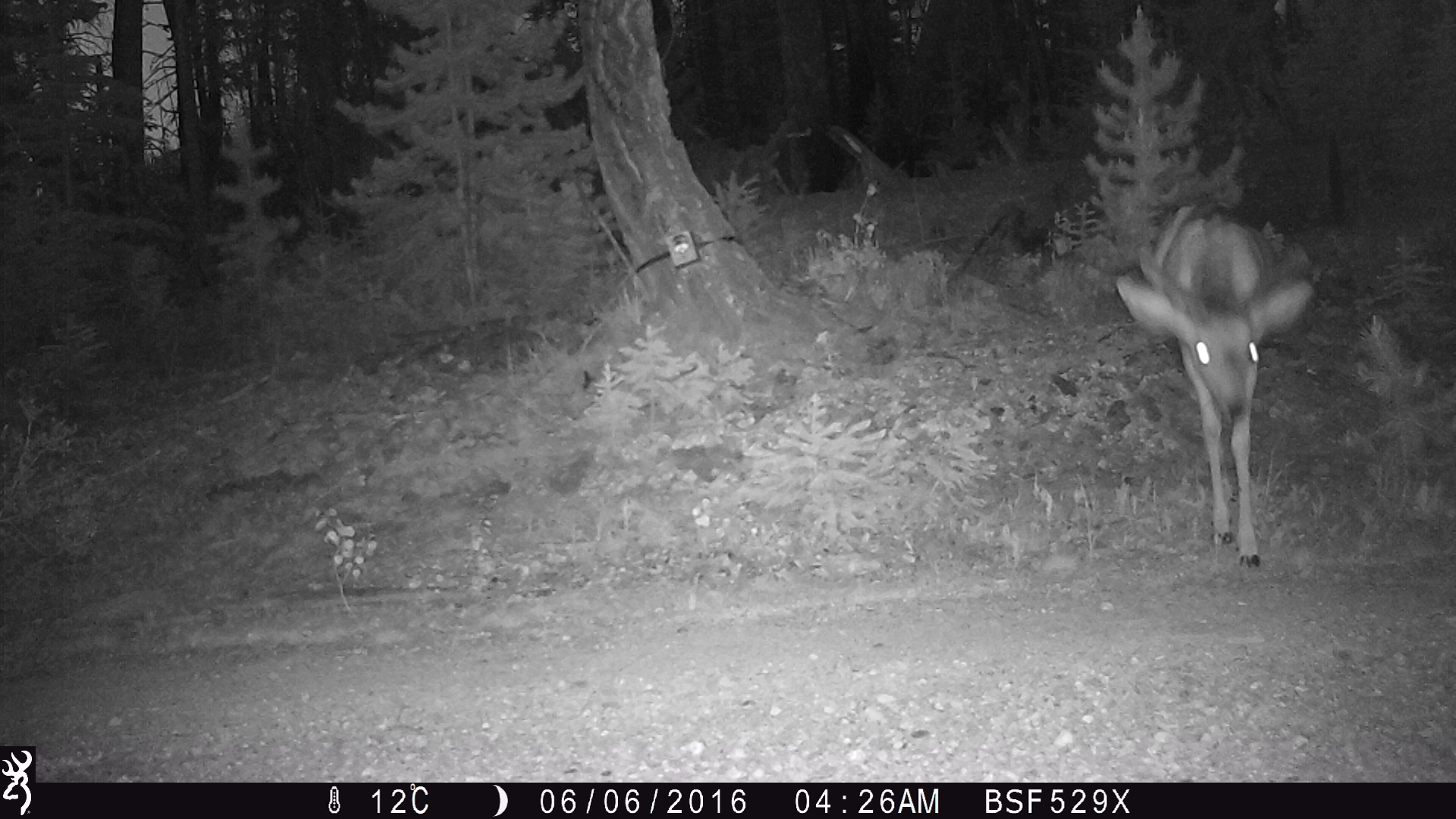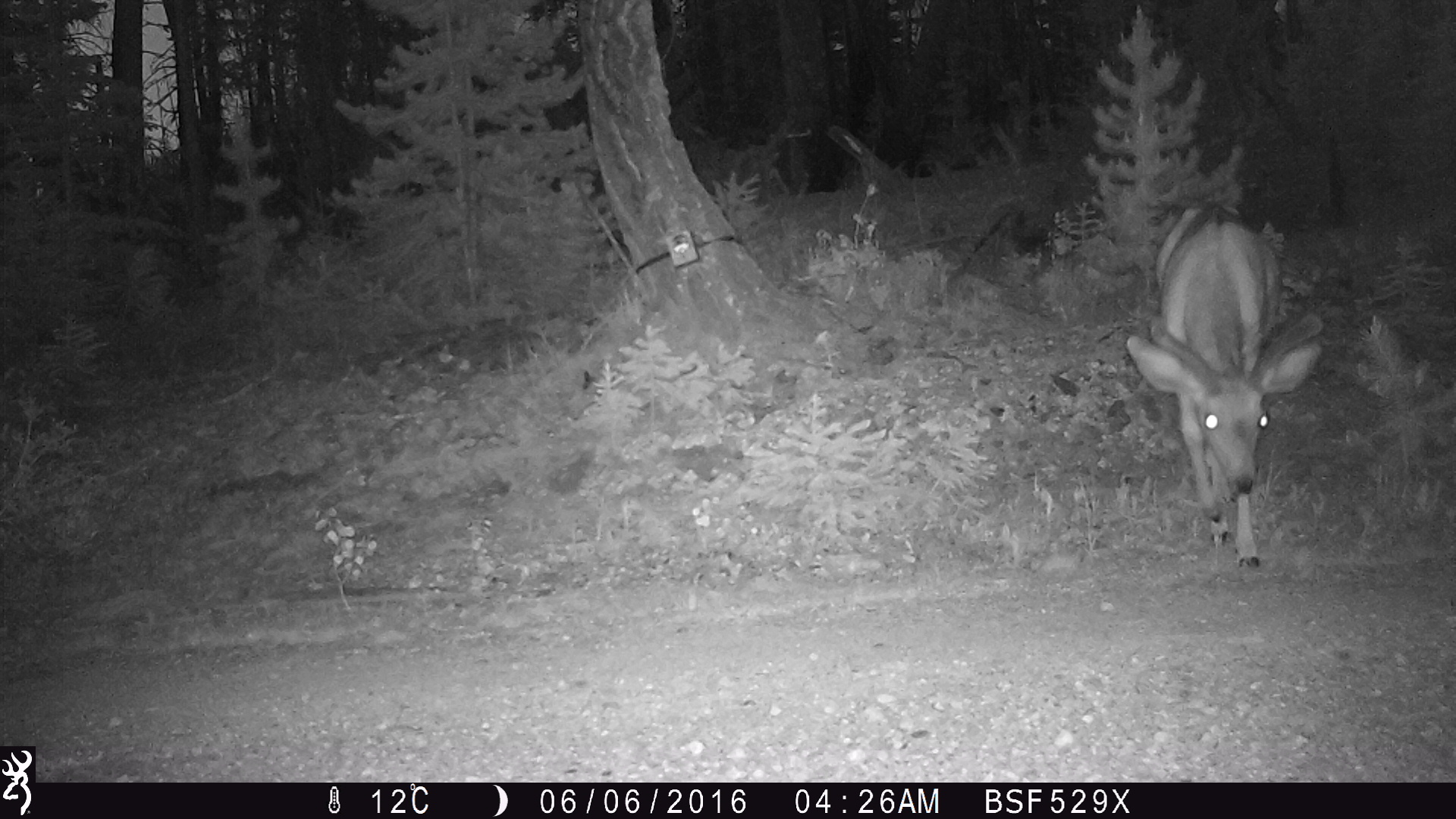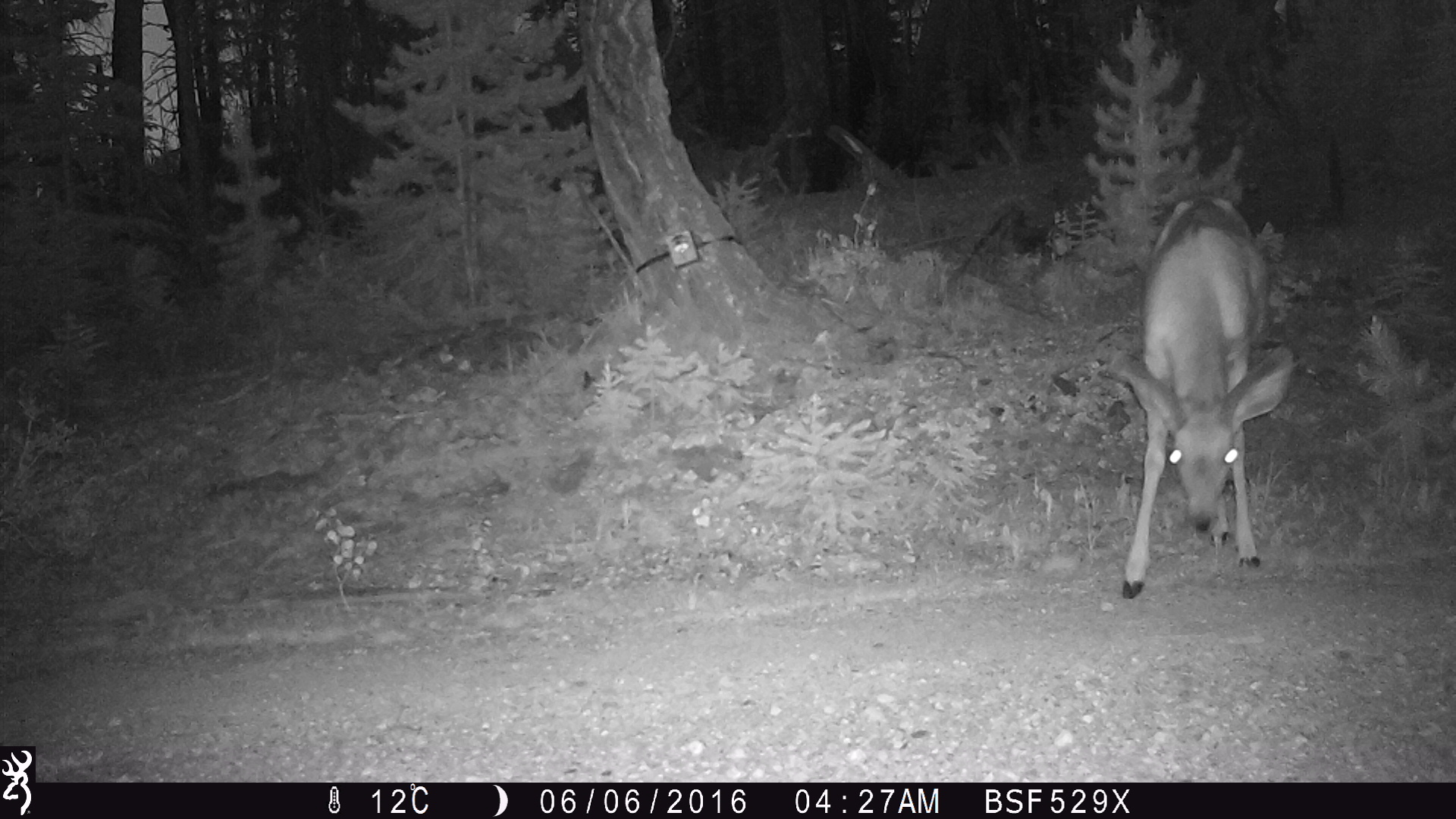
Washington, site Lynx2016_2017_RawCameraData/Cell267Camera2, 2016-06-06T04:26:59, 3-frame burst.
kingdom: Animalia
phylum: Chordata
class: Mammalia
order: Artiodactyla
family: Cervidae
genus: Odocoileus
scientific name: Odocoileus hemionus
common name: mule deer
Odocoileus hemionus (mule deer). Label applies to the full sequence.